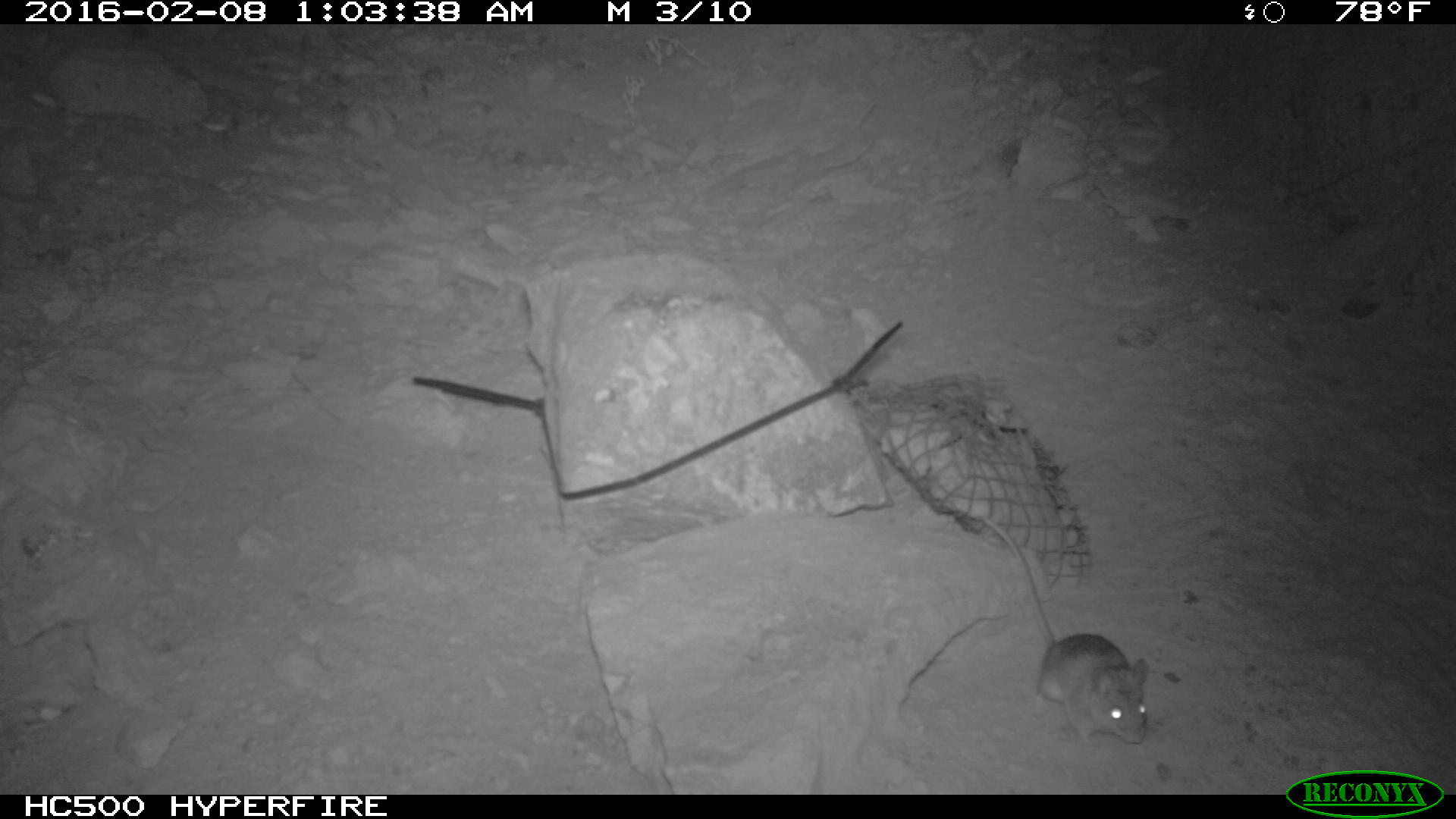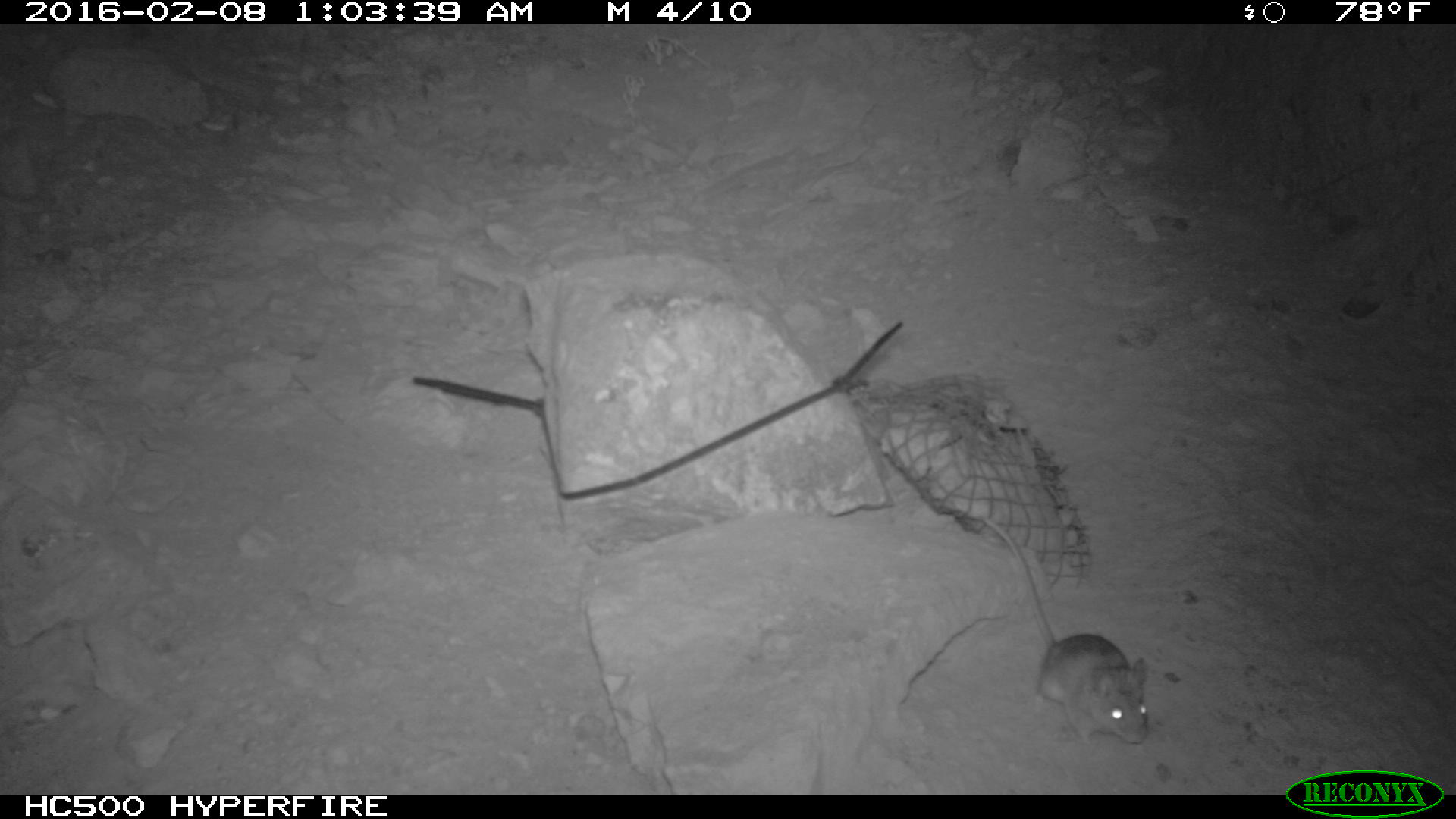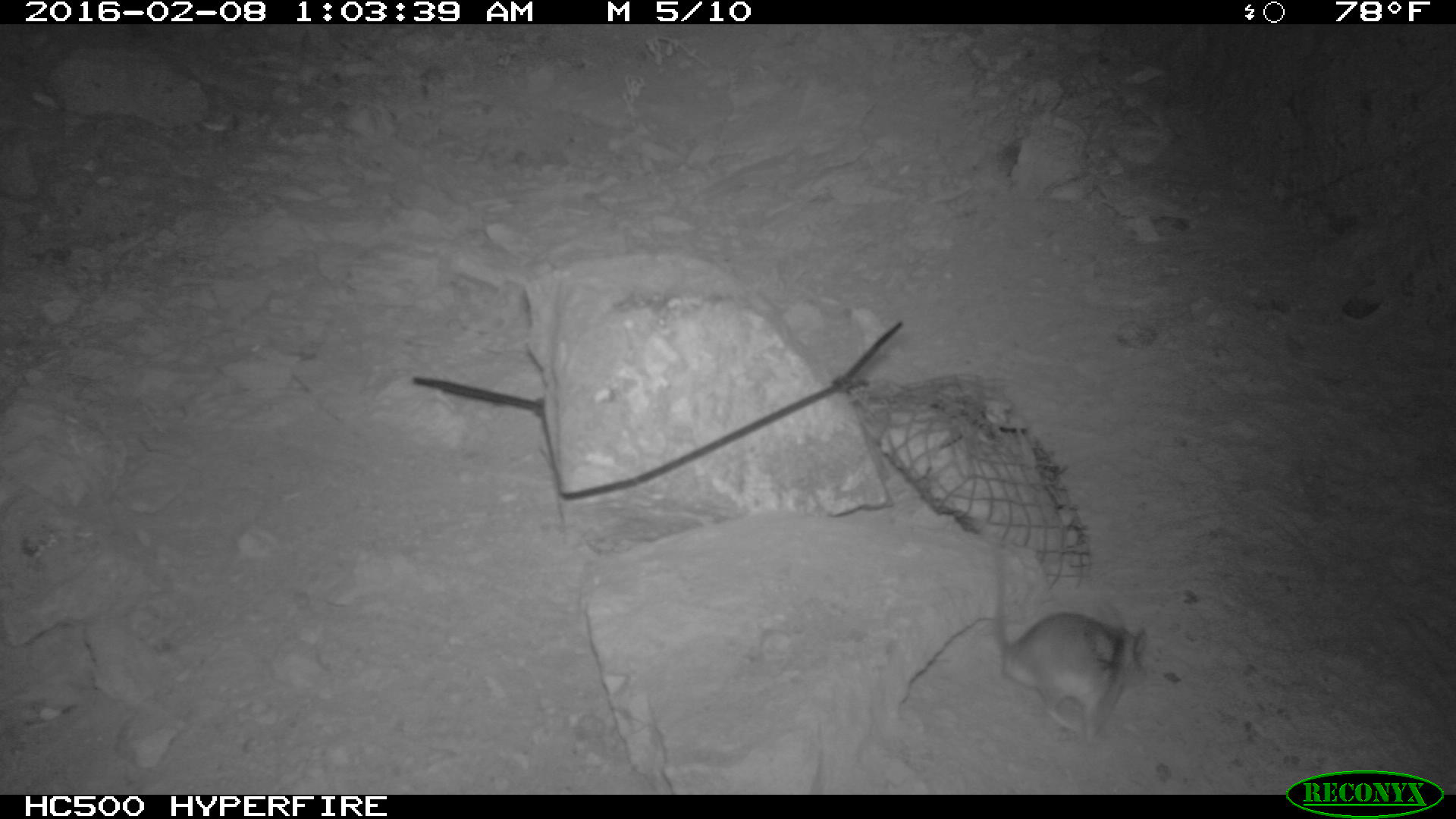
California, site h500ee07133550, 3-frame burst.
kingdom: Animalia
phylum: Chordata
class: Mammalia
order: Rodentia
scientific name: Rodentia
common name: rodent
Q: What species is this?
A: Rodent (Rodentia).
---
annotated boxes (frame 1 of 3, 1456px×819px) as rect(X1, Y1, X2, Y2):
rodent: rect(981, 511, 1149, 749)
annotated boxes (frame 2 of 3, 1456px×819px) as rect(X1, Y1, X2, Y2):
rodent: rect(984, 519, 1151, 745)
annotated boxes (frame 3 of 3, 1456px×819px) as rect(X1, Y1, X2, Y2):
rodent: rect(995, 552, 1149, 742)